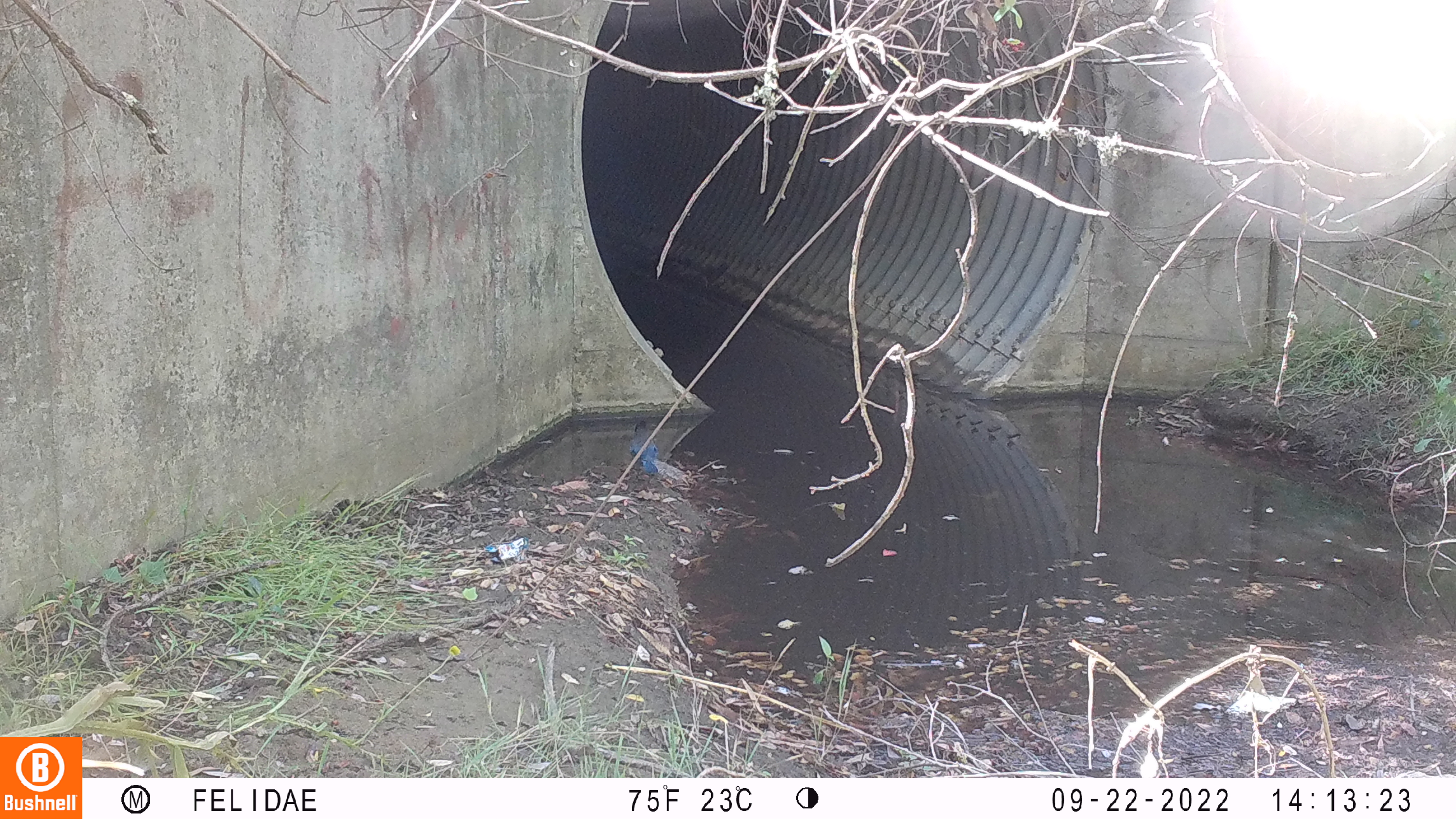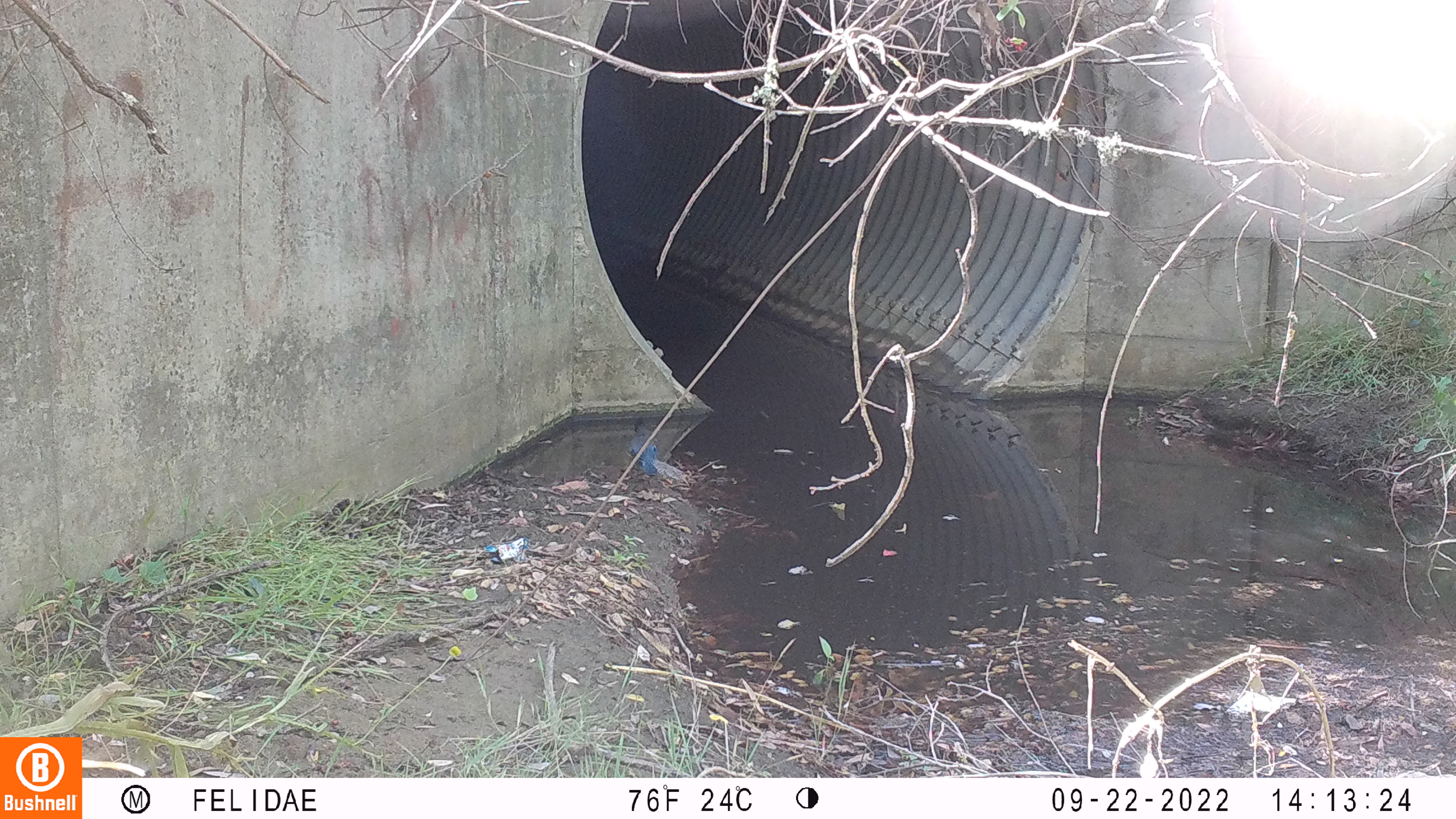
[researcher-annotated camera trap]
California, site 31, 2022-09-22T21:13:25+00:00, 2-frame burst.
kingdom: Animalia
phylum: Chordata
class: Aves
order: Passeriformes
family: Corvidae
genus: Cyanocitta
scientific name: Cyanocitta stelleri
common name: steller's jay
Steller's jay (Cyanocitta stelleri).